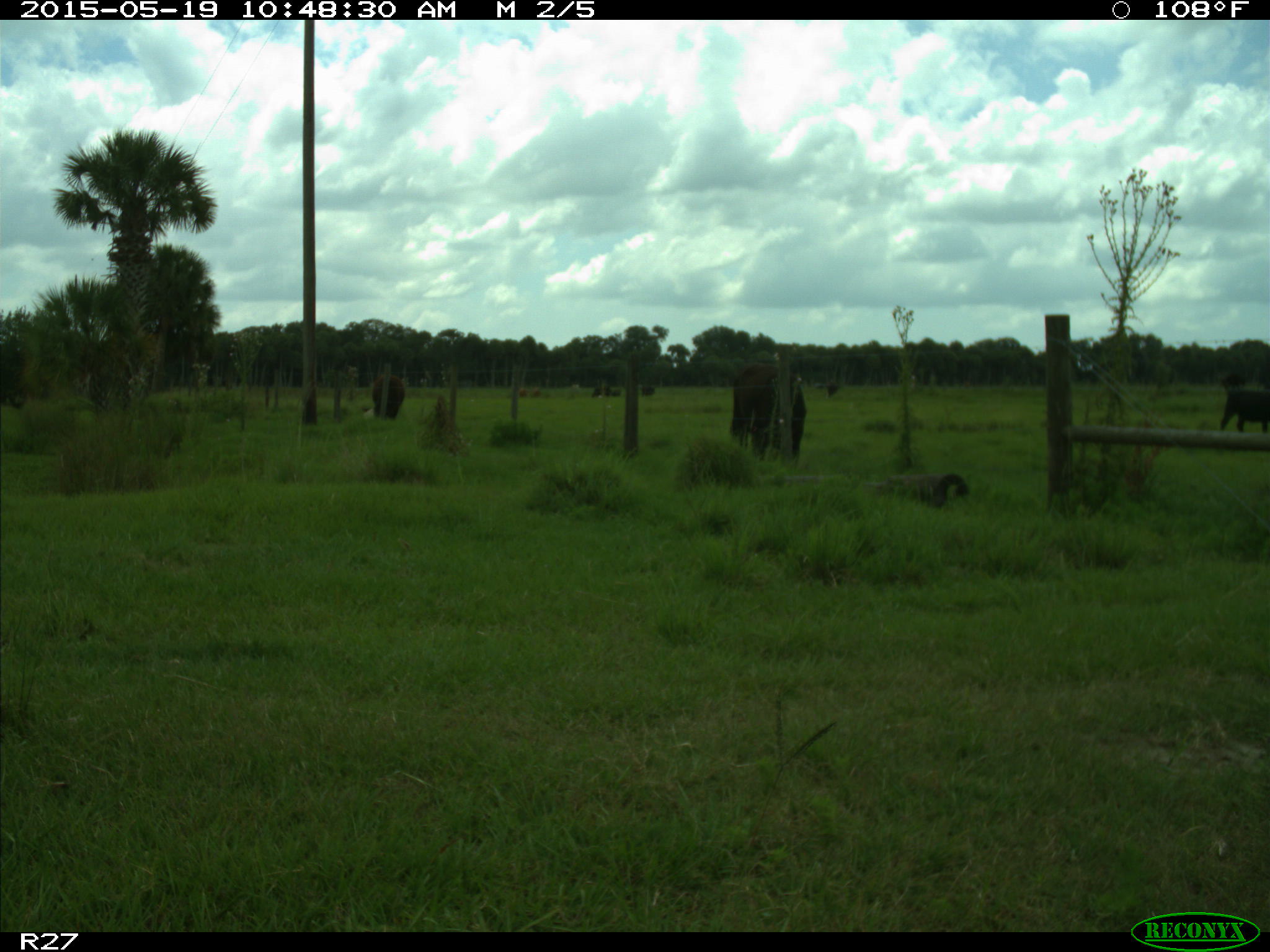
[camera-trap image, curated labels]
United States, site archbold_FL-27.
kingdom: Animalia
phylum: Chordata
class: Mammalia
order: Artiodactyla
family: Bovidae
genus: Bos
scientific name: Bos taurus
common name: domestic cow